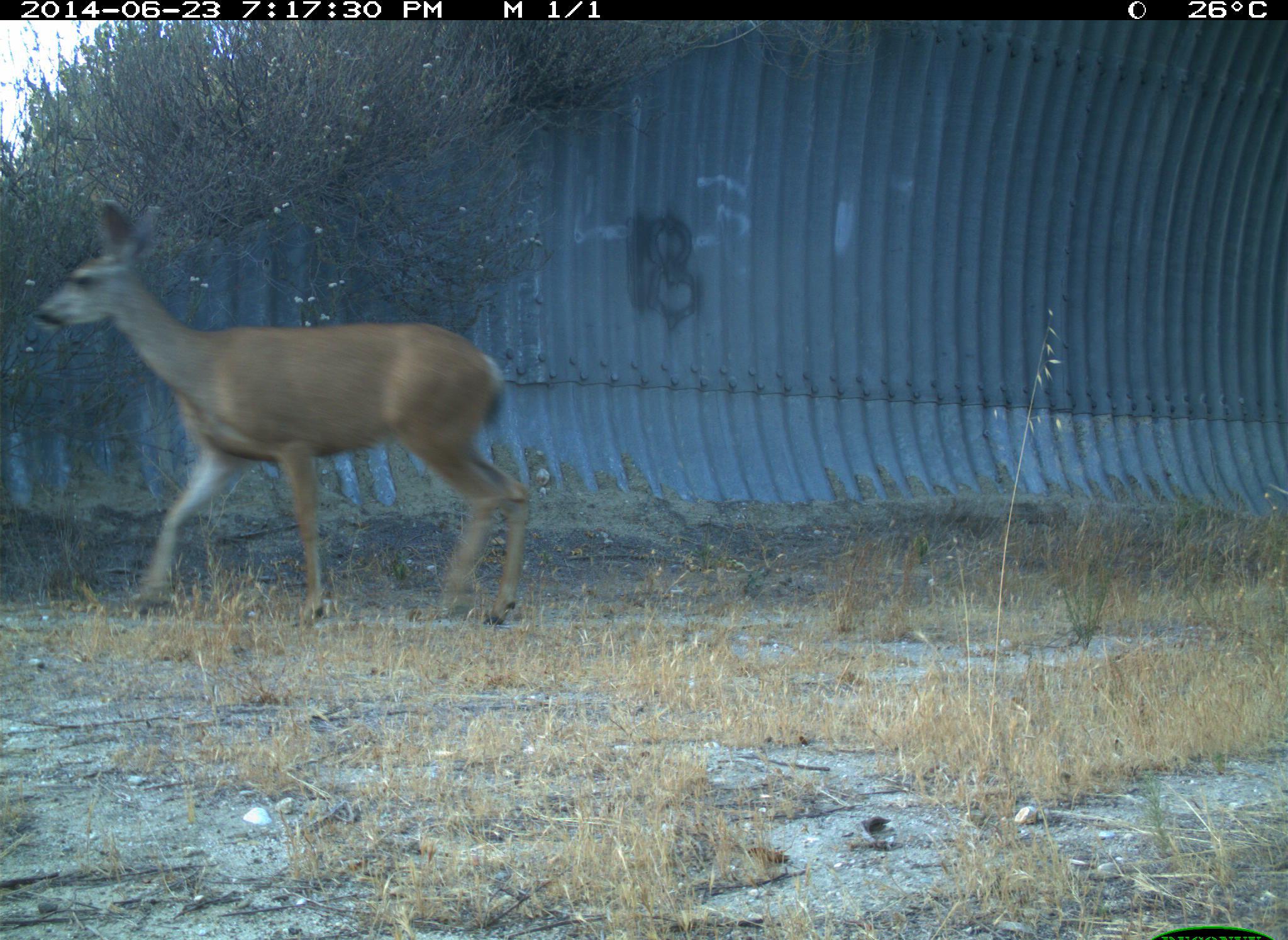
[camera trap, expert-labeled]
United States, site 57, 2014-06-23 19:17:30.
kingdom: Animalia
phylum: Chordata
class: Mammalia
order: Artiodactyla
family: Cervidae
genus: Odocoileus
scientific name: Odocoileus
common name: deer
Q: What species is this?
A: Deer (Odocoileus).